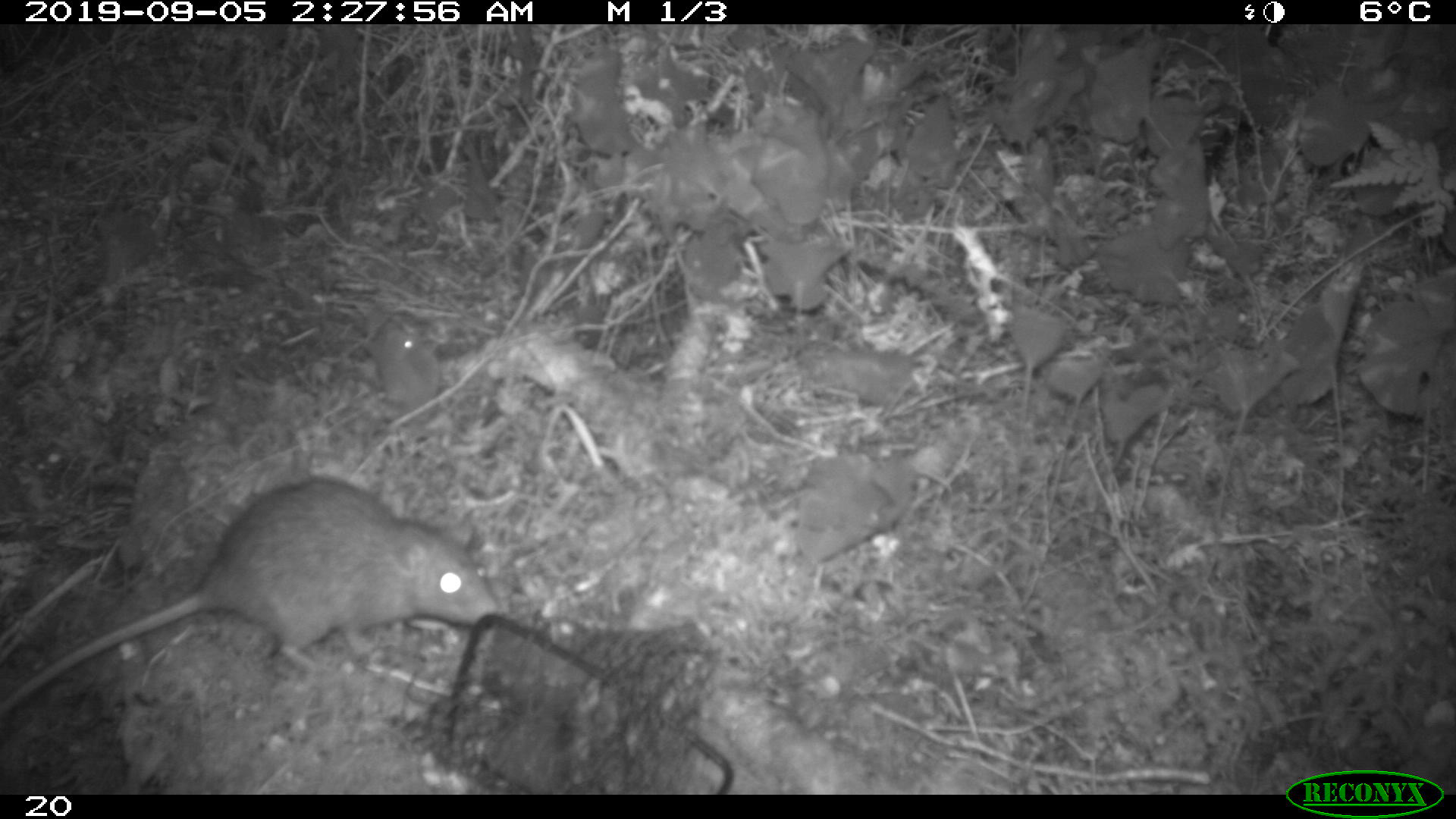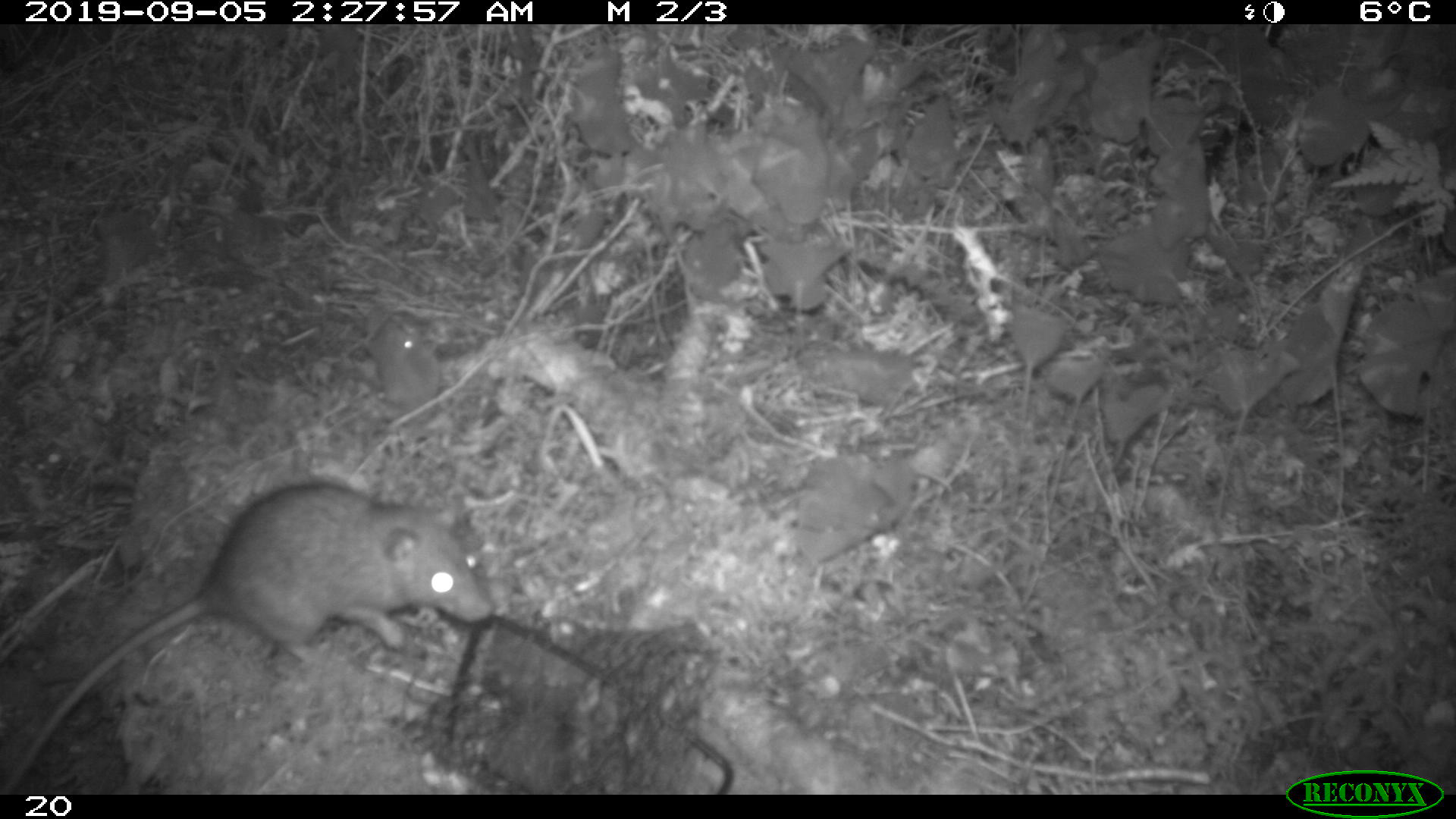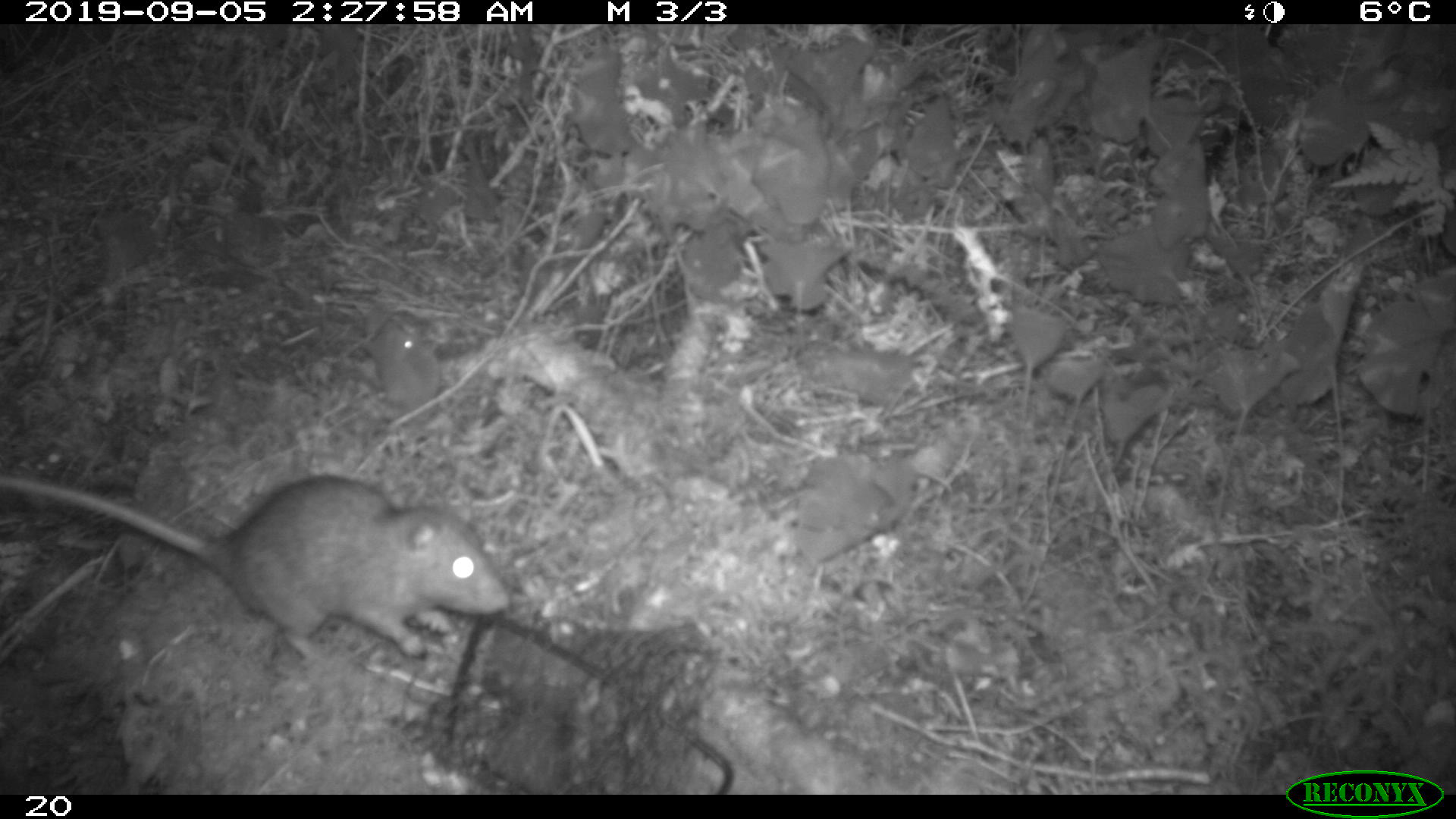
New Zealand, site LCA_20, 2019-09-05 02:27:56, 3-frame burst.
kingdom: Animalia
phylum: Chordata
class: Mammalia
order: Rodentia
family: Muridae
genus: Rattus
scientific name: Rattus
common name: rat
Rat (Rattus).